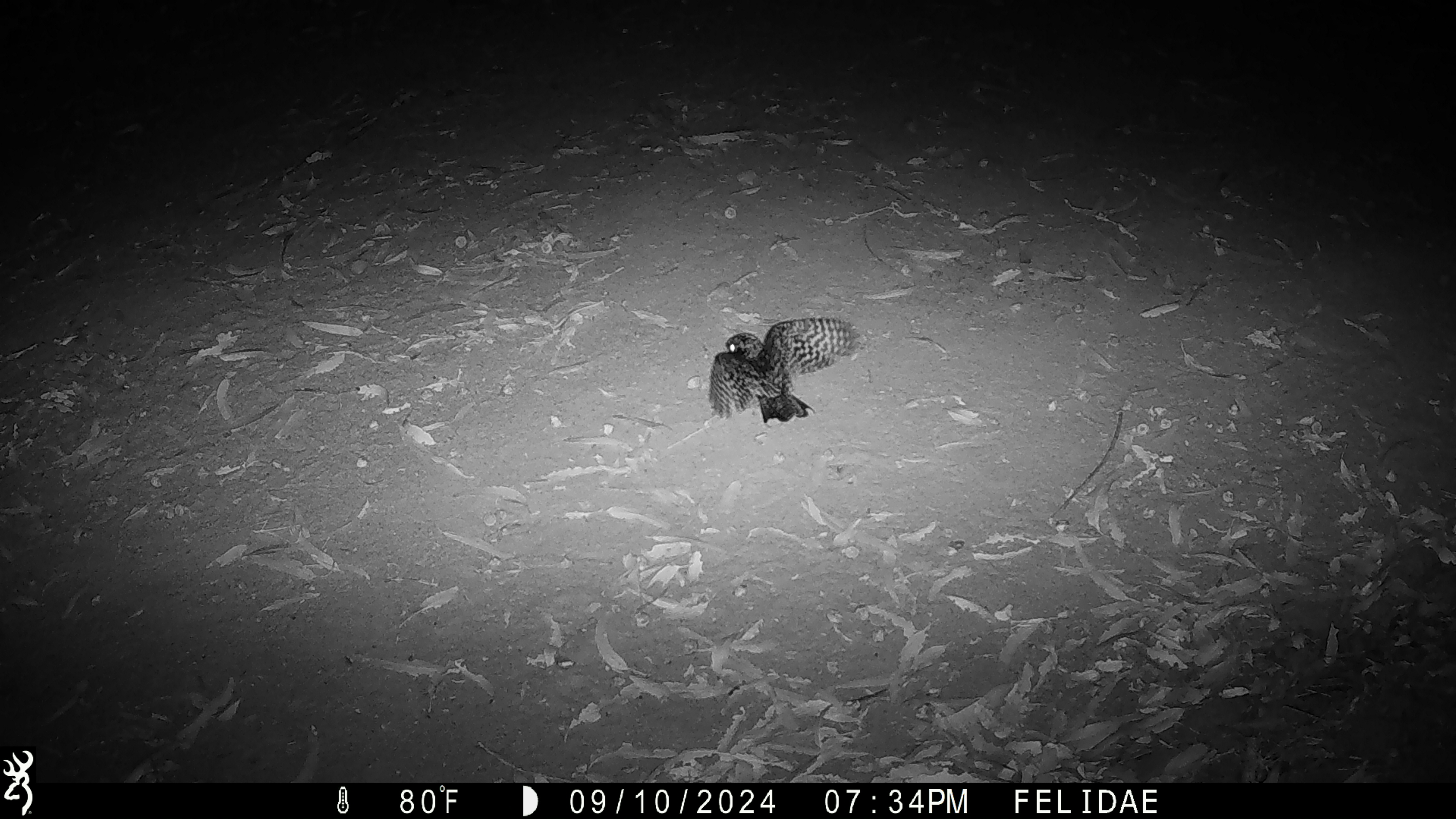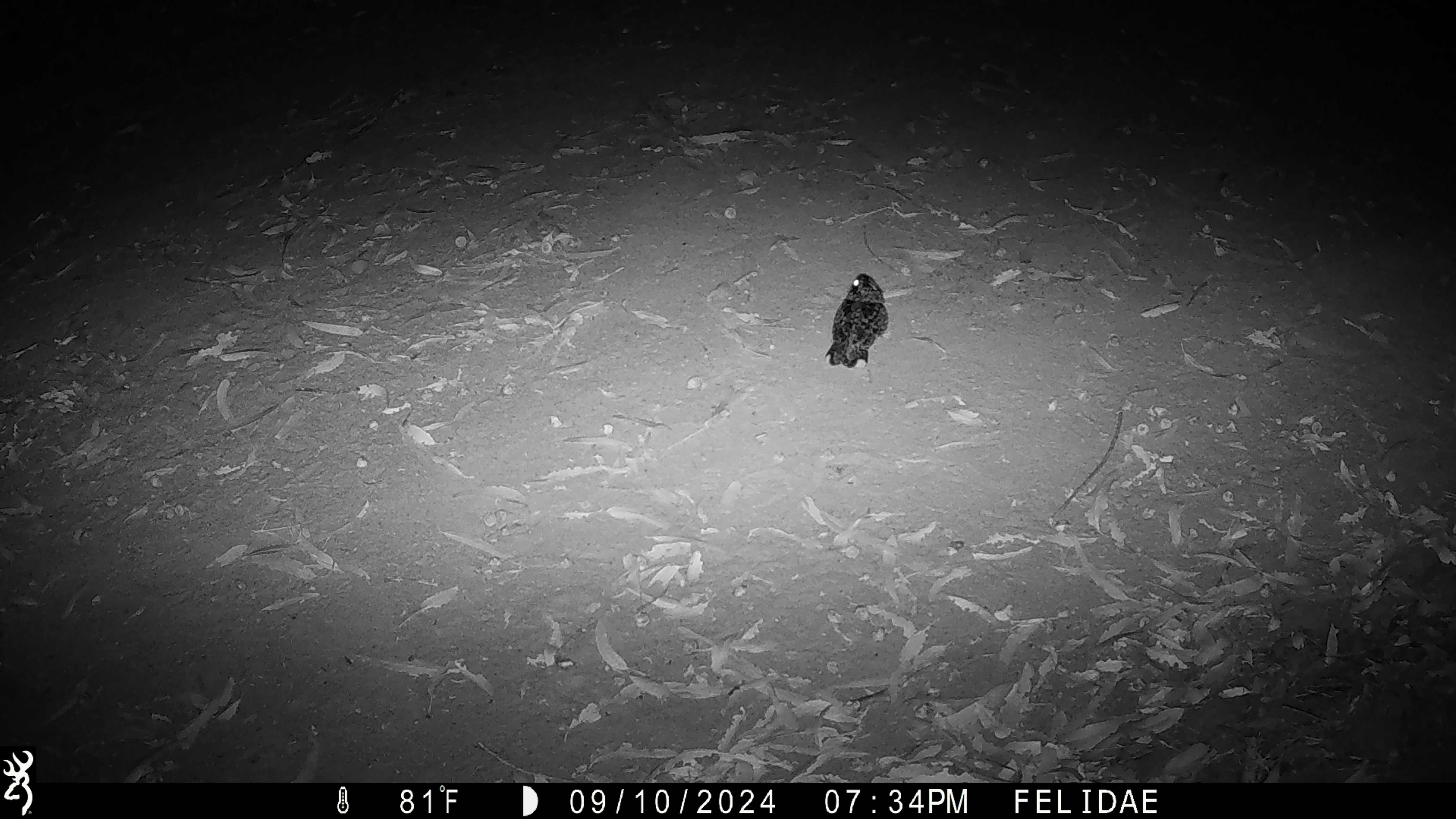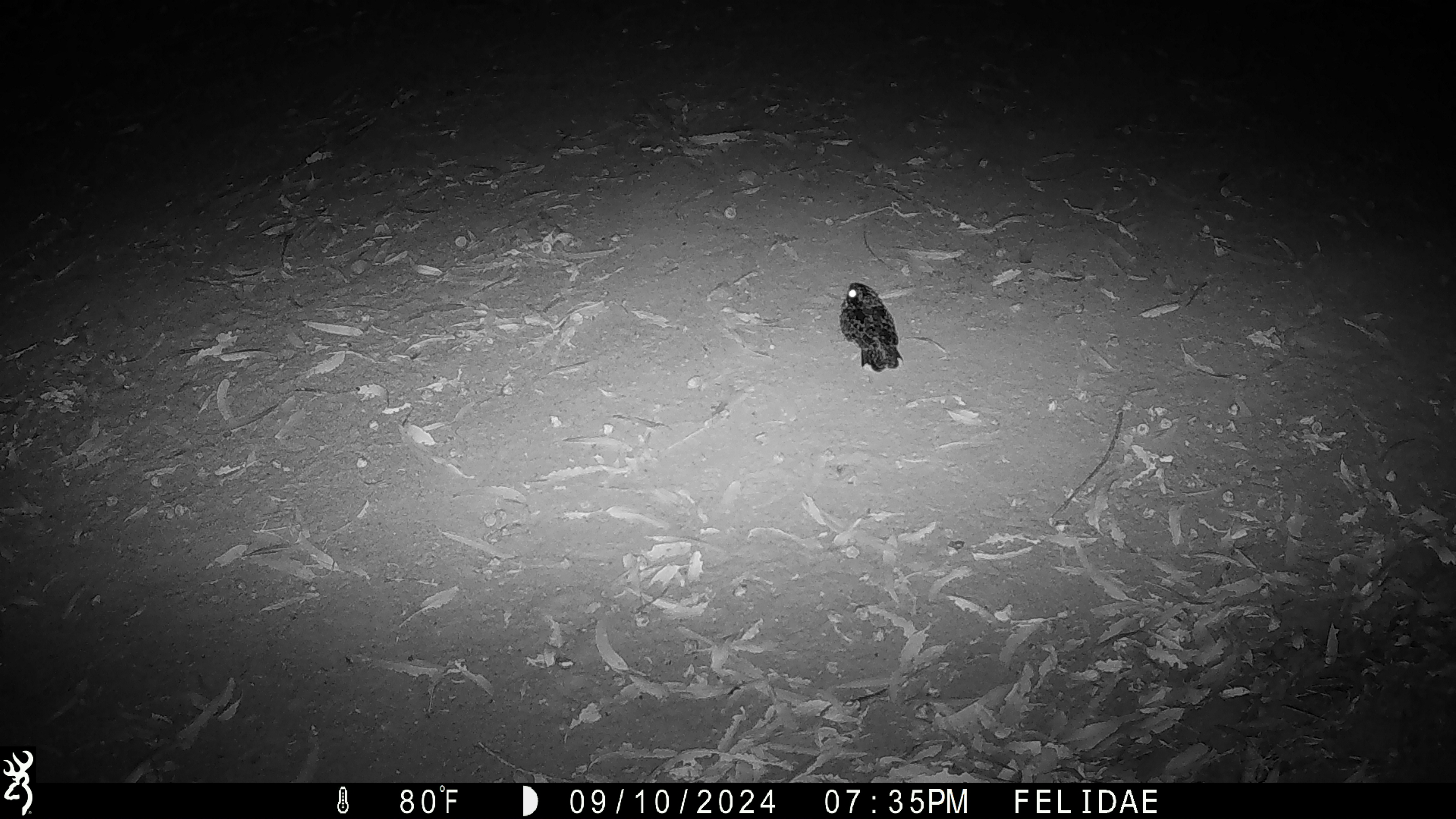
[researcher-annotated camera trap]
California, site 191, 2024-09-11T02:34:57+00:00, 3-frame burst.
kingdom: Animalia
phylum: Chordata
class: Aves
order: Strigiformes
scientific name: Strigiformes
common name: owl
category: unknown owl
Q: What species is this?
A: Unknown owl (owl) (Strigiformes).